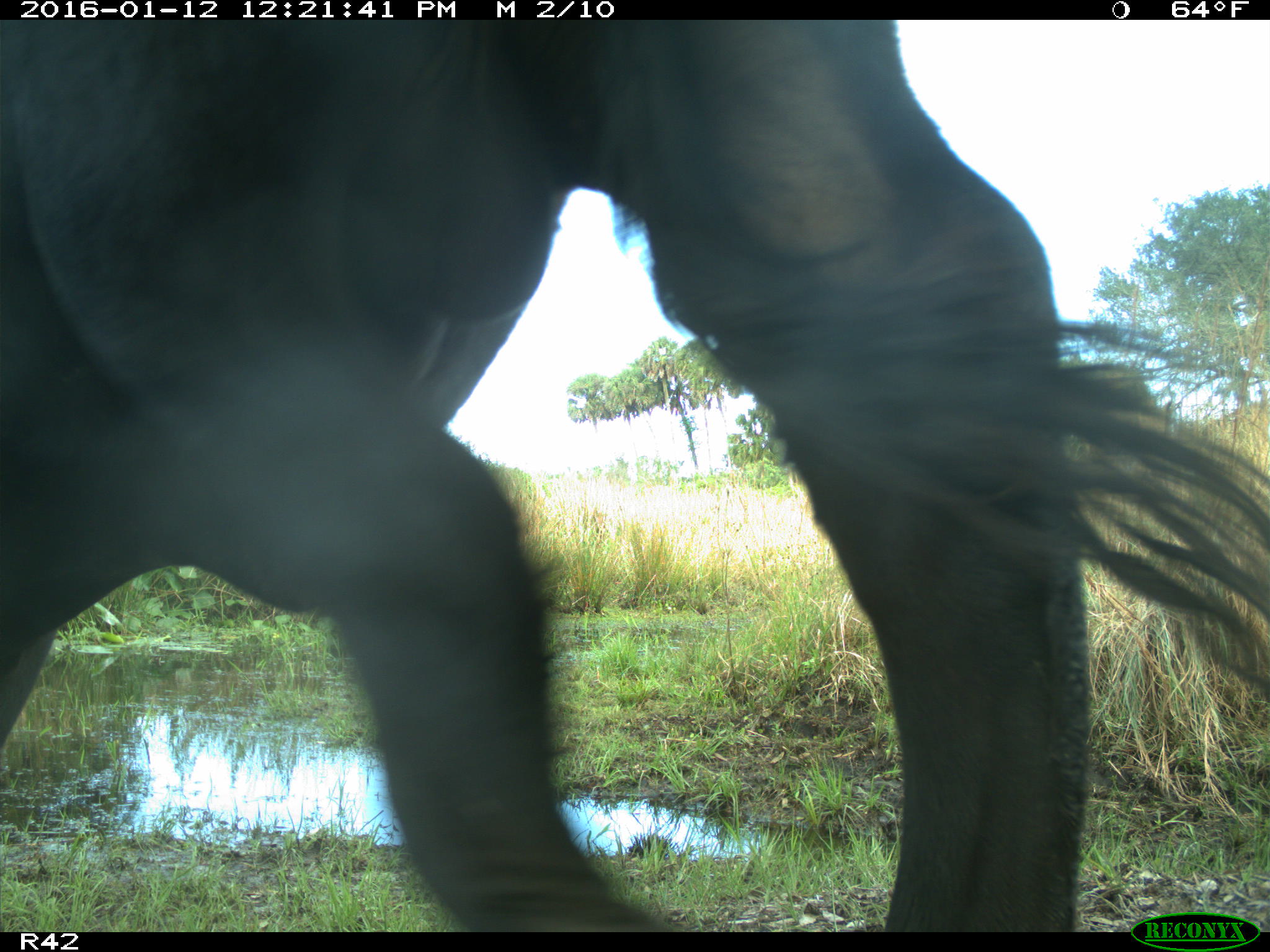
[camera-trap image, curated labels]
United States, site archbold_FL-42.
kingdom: Animalia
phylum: Chordata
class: Mammalia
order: Artiodactyla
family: Bovidae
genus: Bos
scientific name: Bos taurus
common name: domestic cow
Bos taurus (domestic cow).